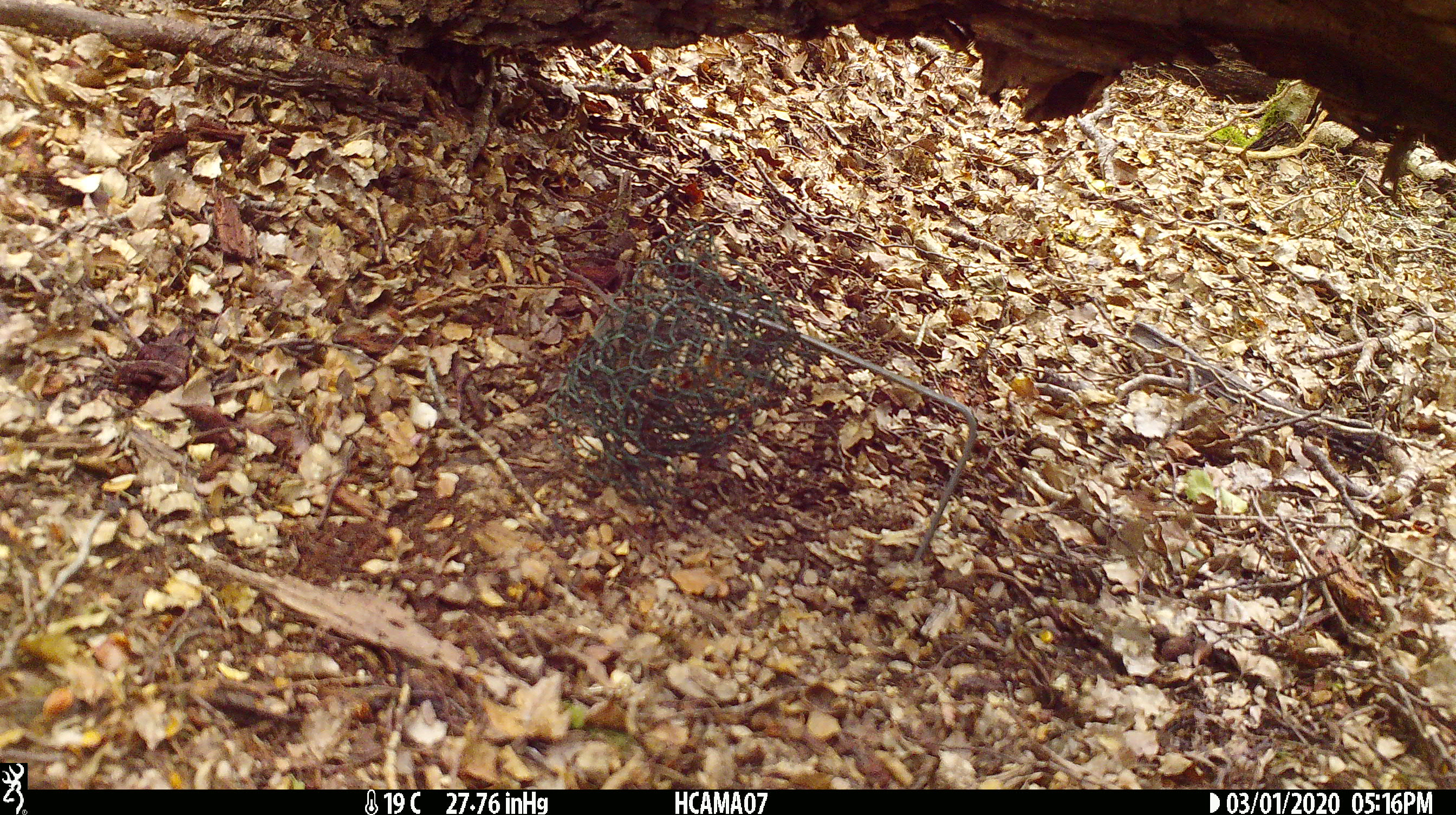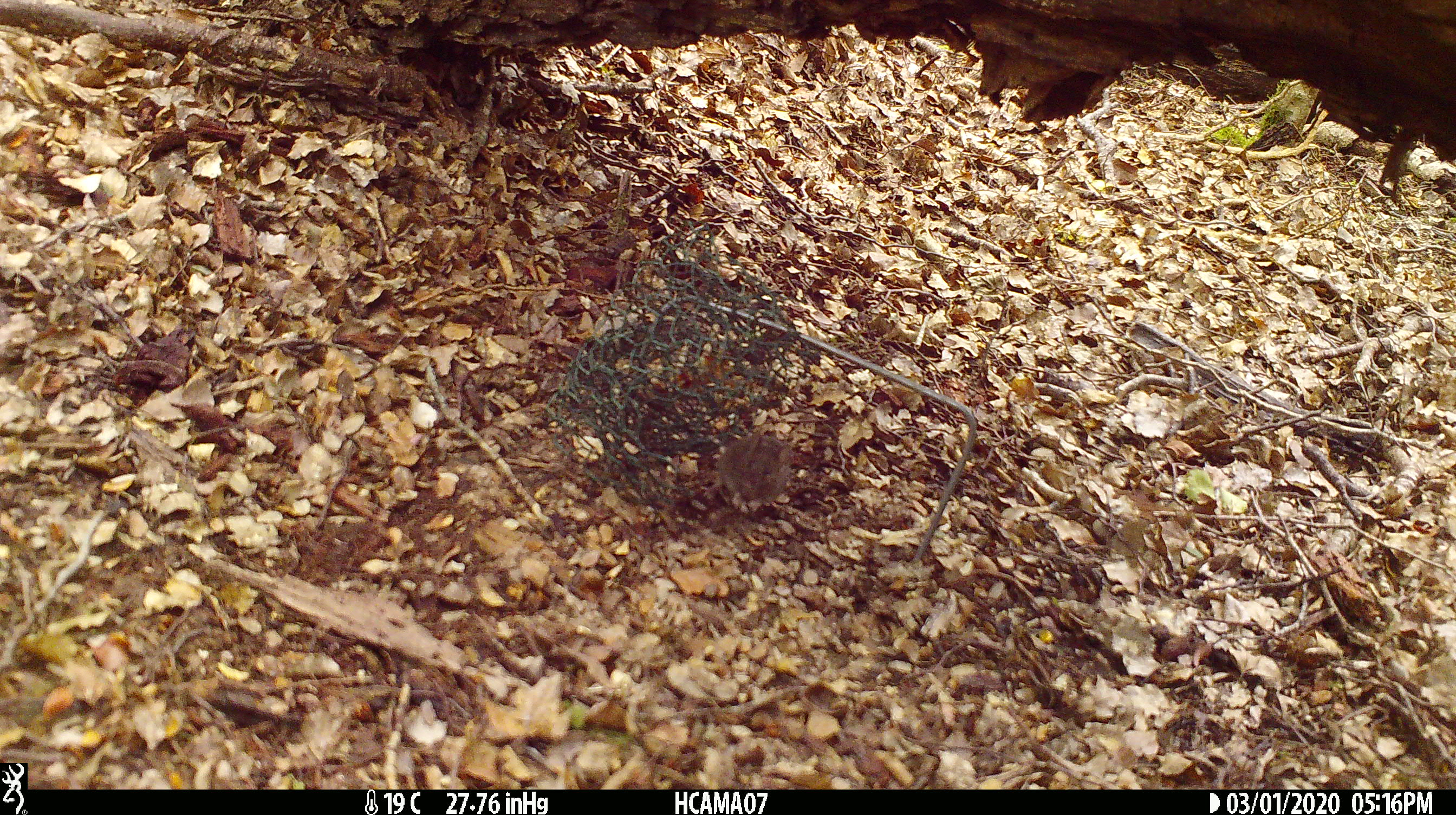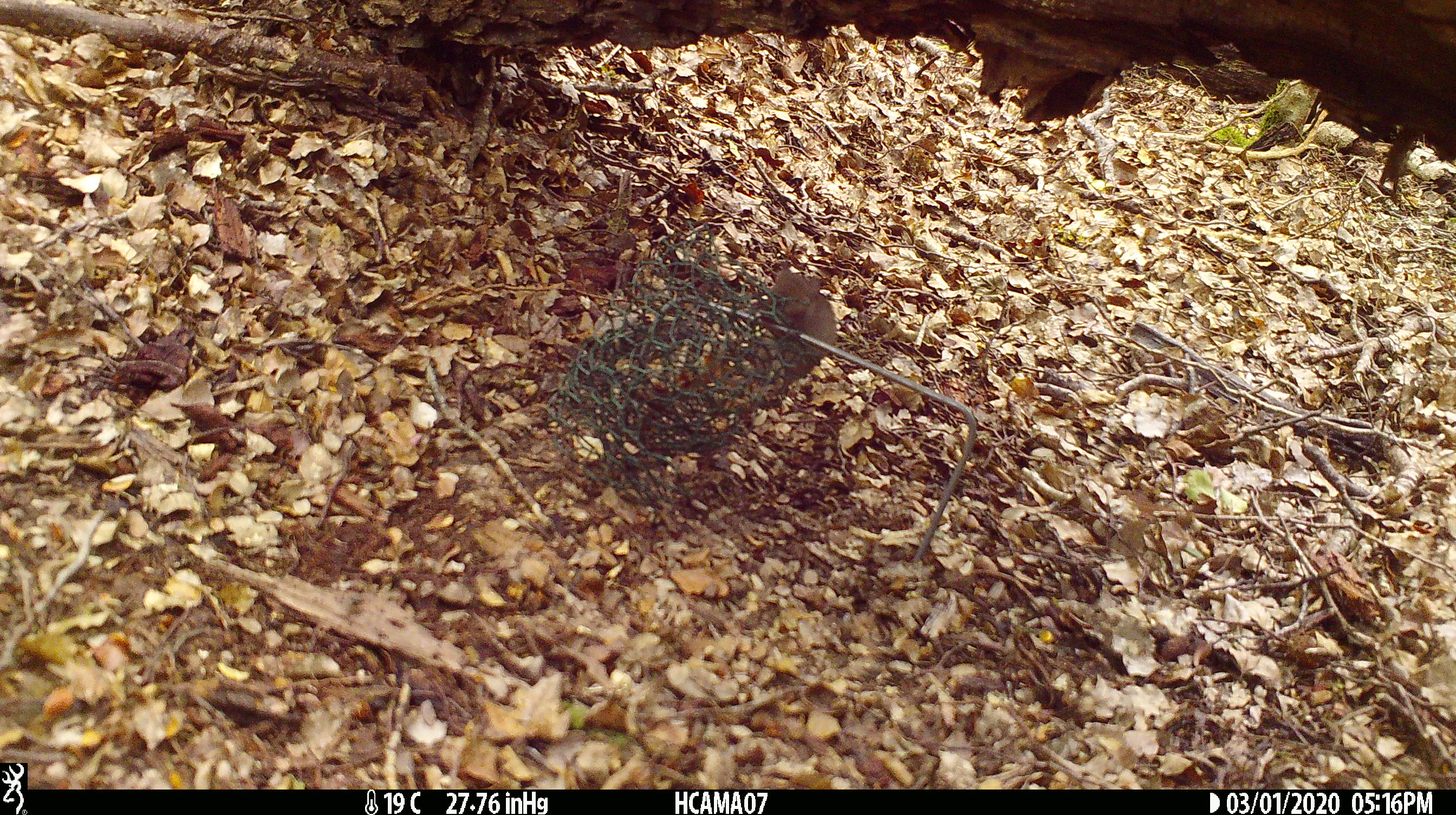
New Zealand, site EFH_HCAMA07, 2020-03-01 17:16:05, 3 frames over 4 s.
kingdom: Animalia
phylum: Chordata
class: Mammalia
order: Rodentia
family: Muridae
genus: Mus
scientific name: Mus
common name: mouse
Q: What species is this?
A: Mouse (Mus).